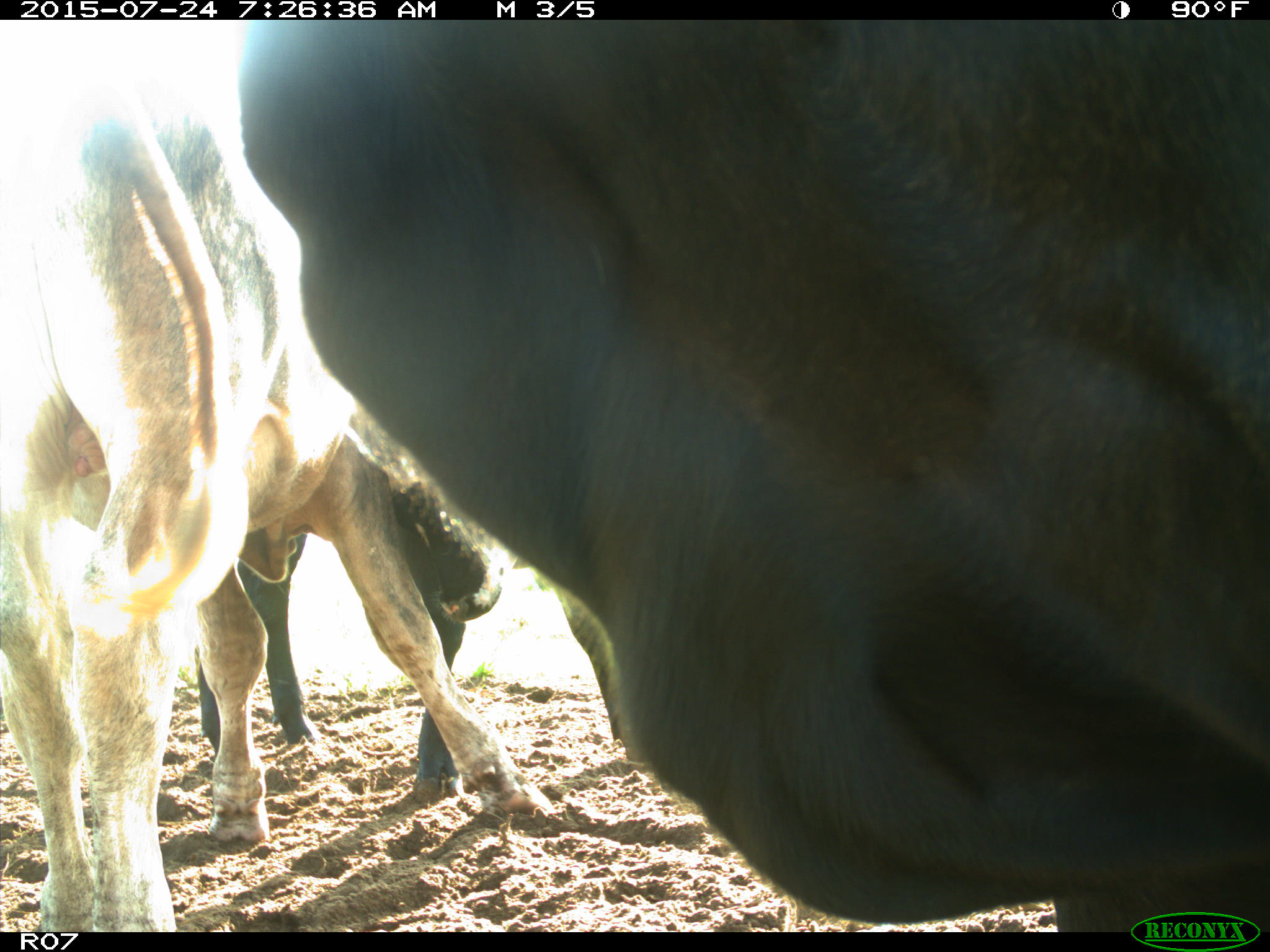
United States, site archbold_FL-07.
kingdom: Animalia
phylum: Chordata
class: Mammalia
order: Artiodactyla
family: Bovidae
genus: Bos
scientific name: Bos taurus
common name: domestic cow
Bos taurus (domestic cow).